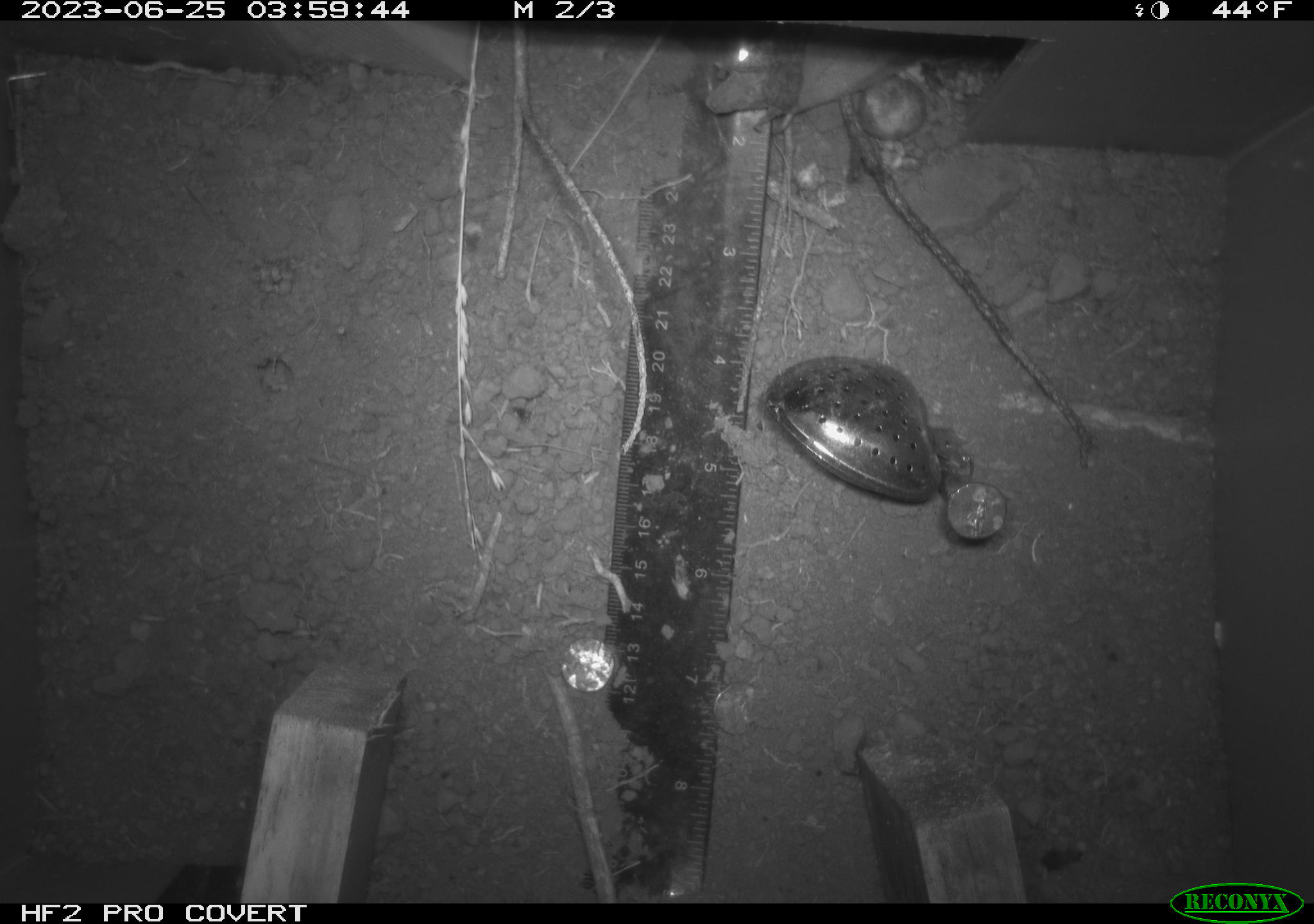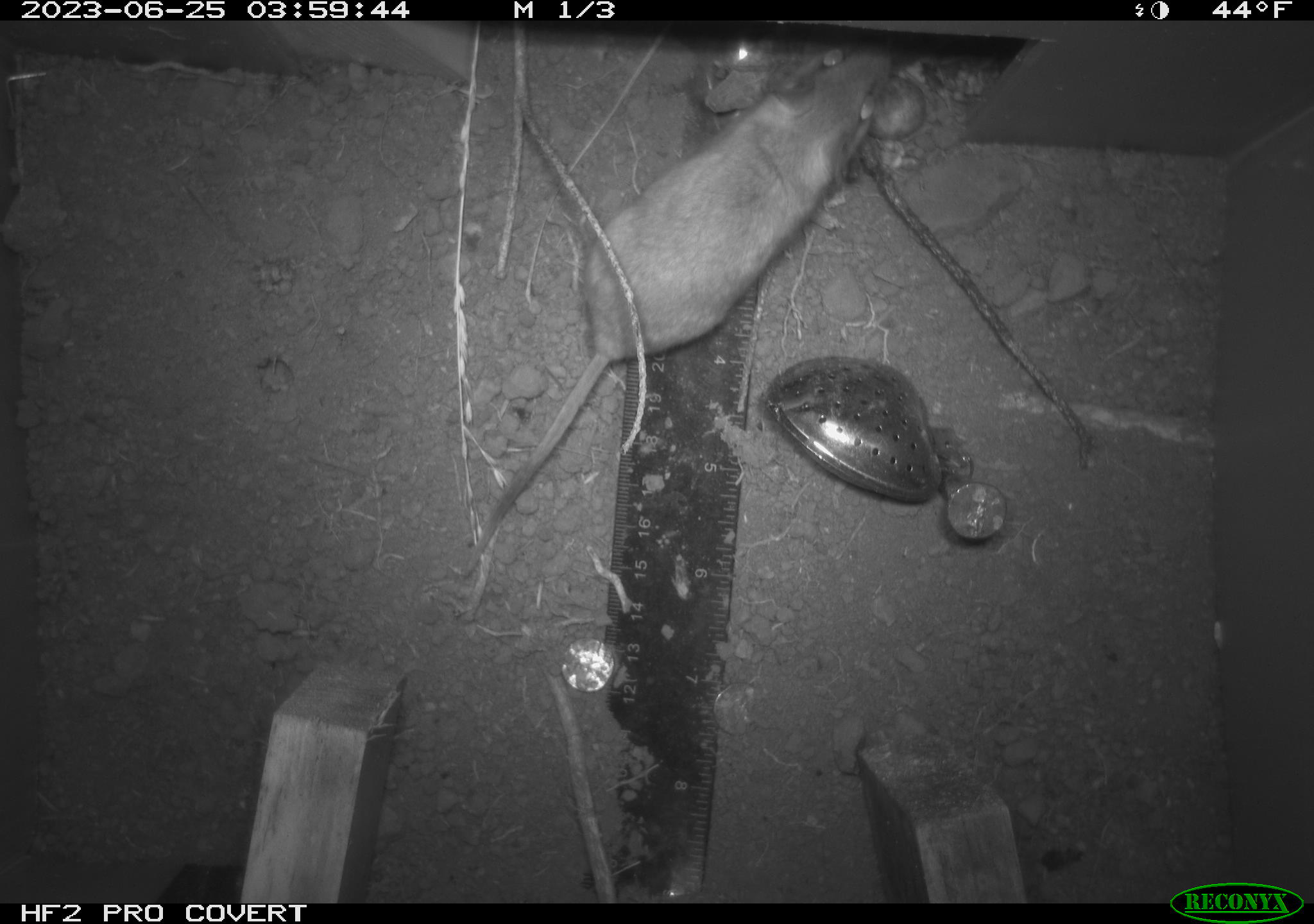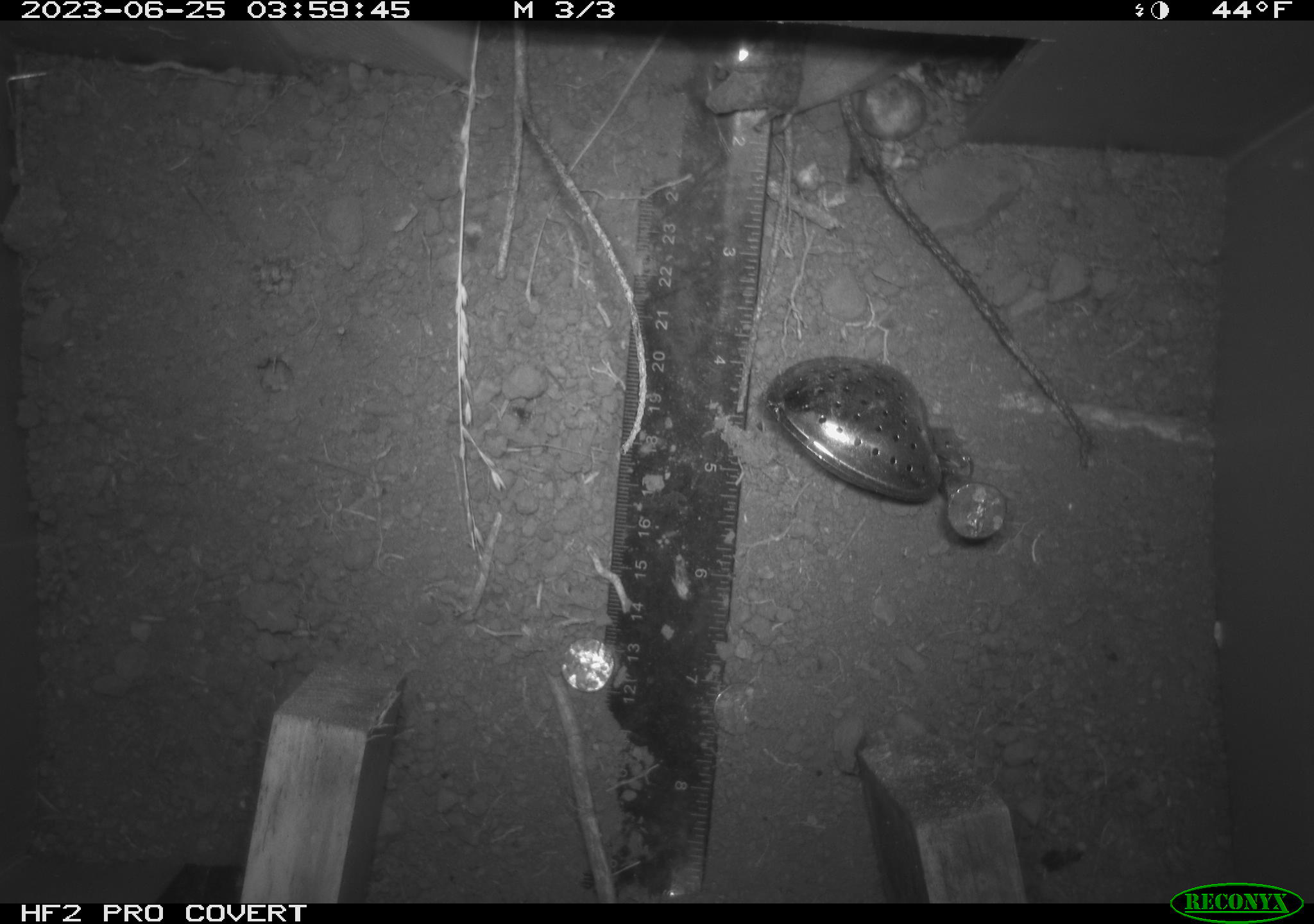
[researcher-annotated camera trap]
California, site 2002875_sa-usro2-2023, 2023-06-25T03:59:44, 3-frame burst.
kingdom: Animalia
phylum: Chordata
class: Mammalia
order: Rodentia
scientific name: Rodentia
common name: mouse species